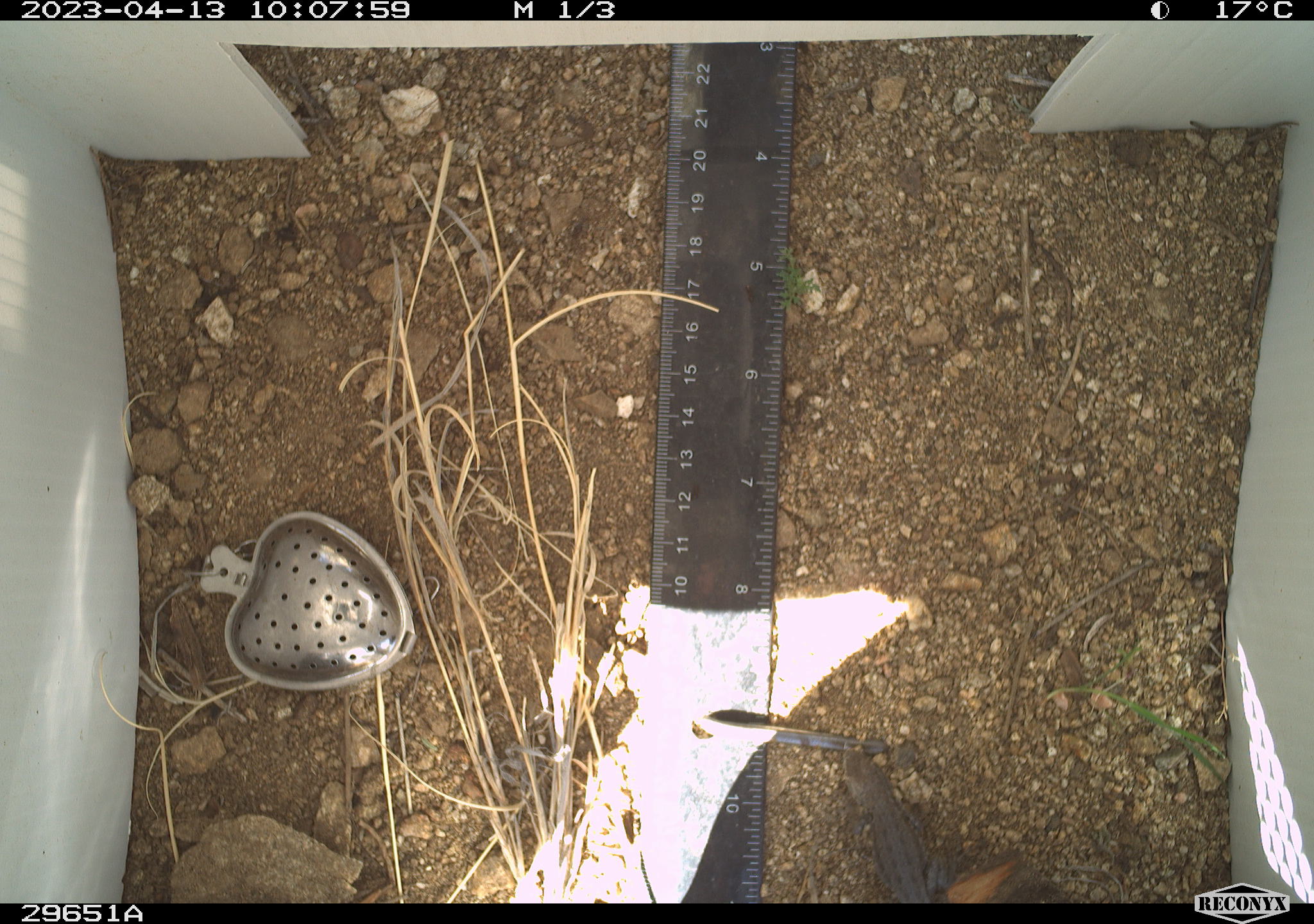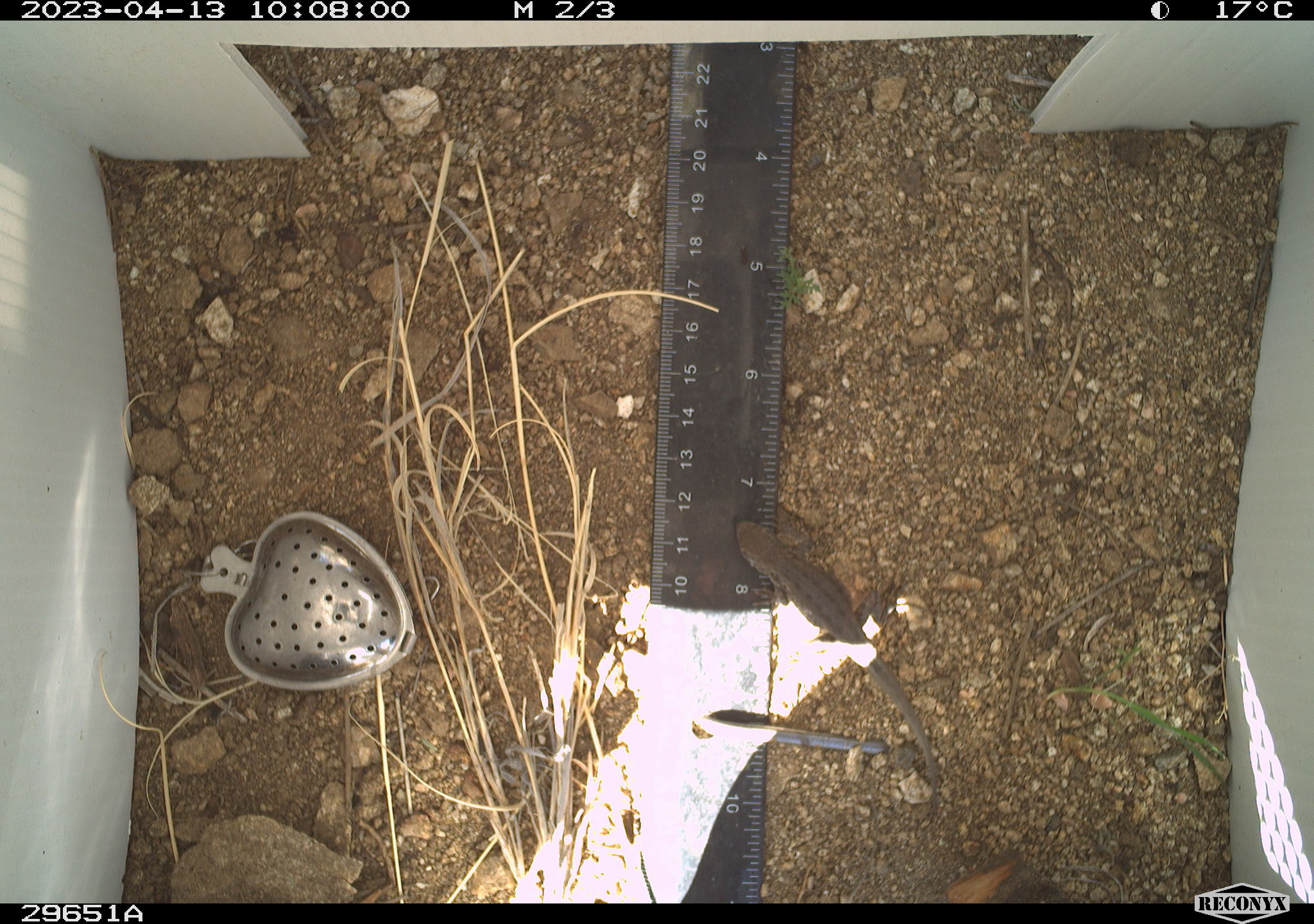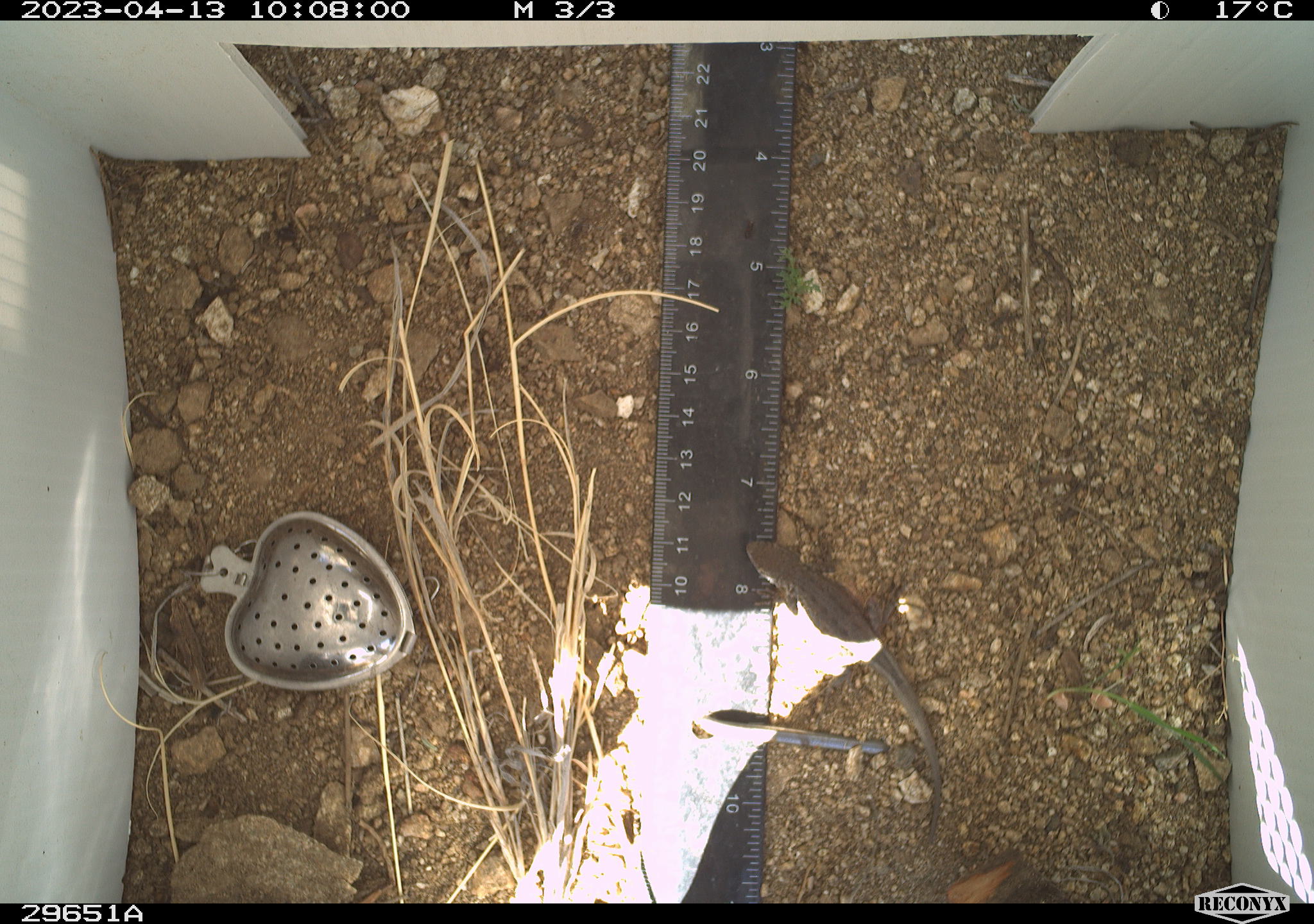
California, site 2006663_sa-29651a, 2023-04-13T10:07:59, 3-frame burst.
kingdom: Animalia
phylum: Chordata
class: Reptilia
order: Squamata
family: Phrynosomatidae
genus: Sceloporus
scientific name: Sceloporus graciosus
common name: common sagebrush lizard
Common sagebrush lizard (Sceloporus graciosus).